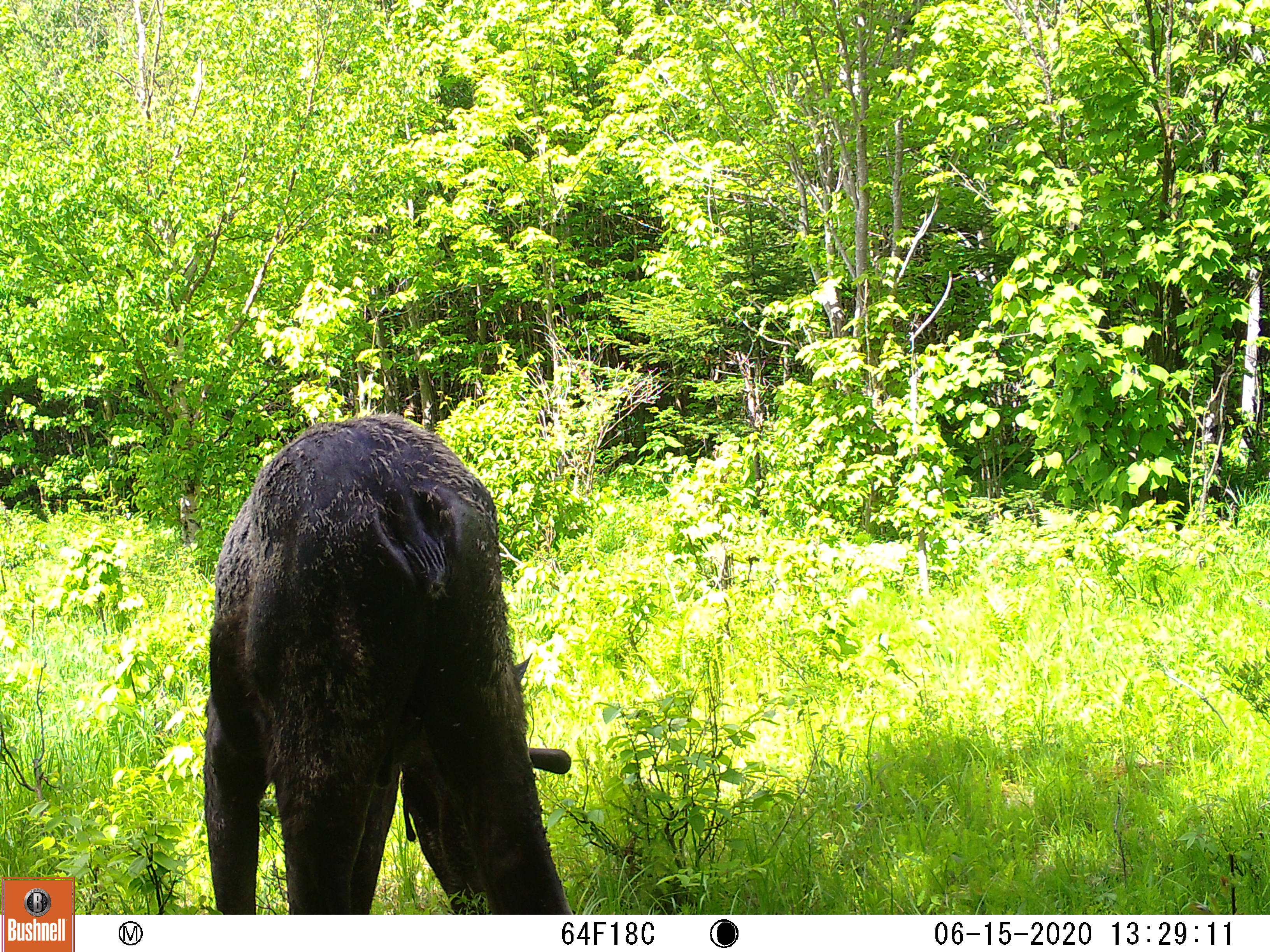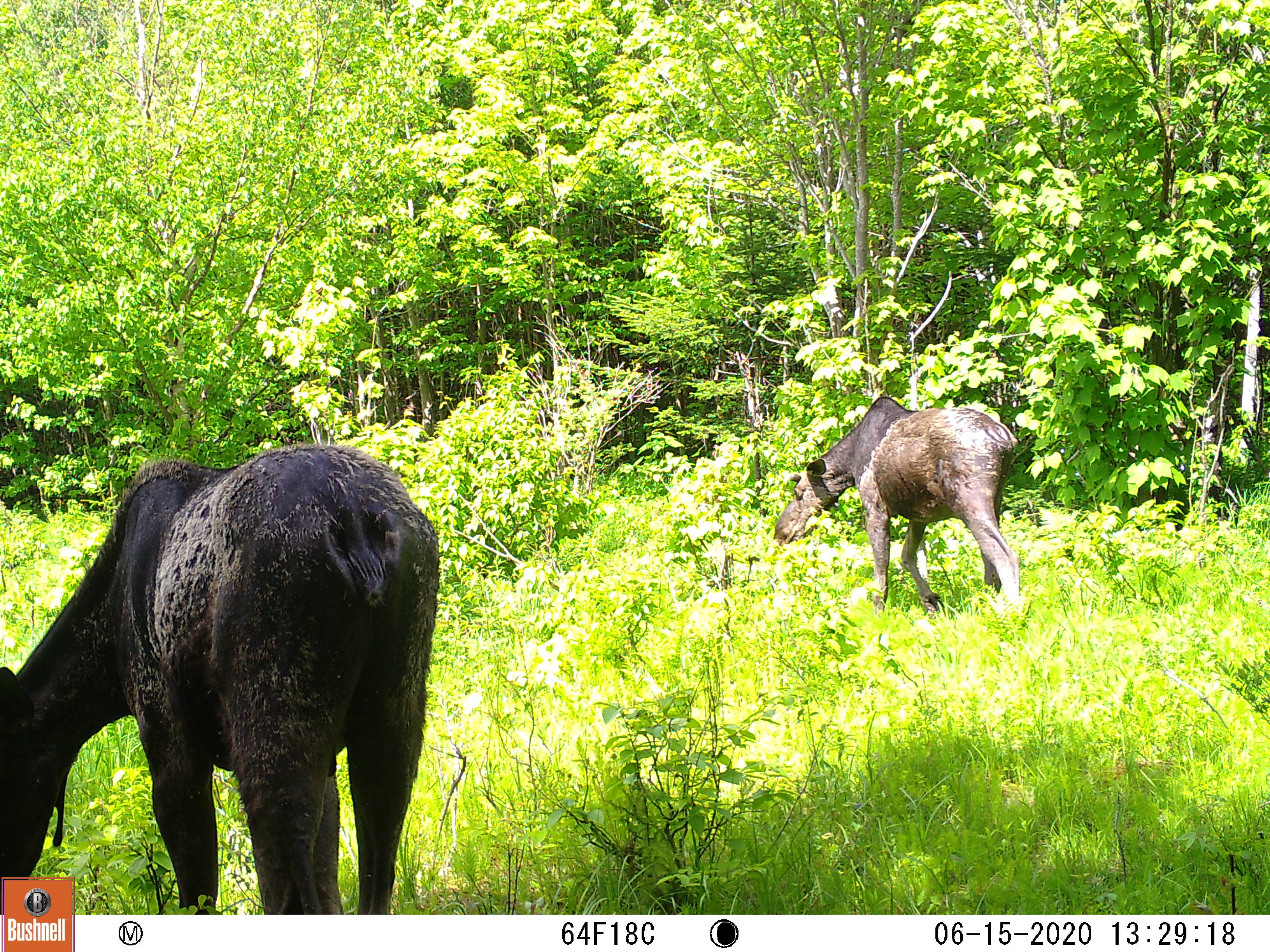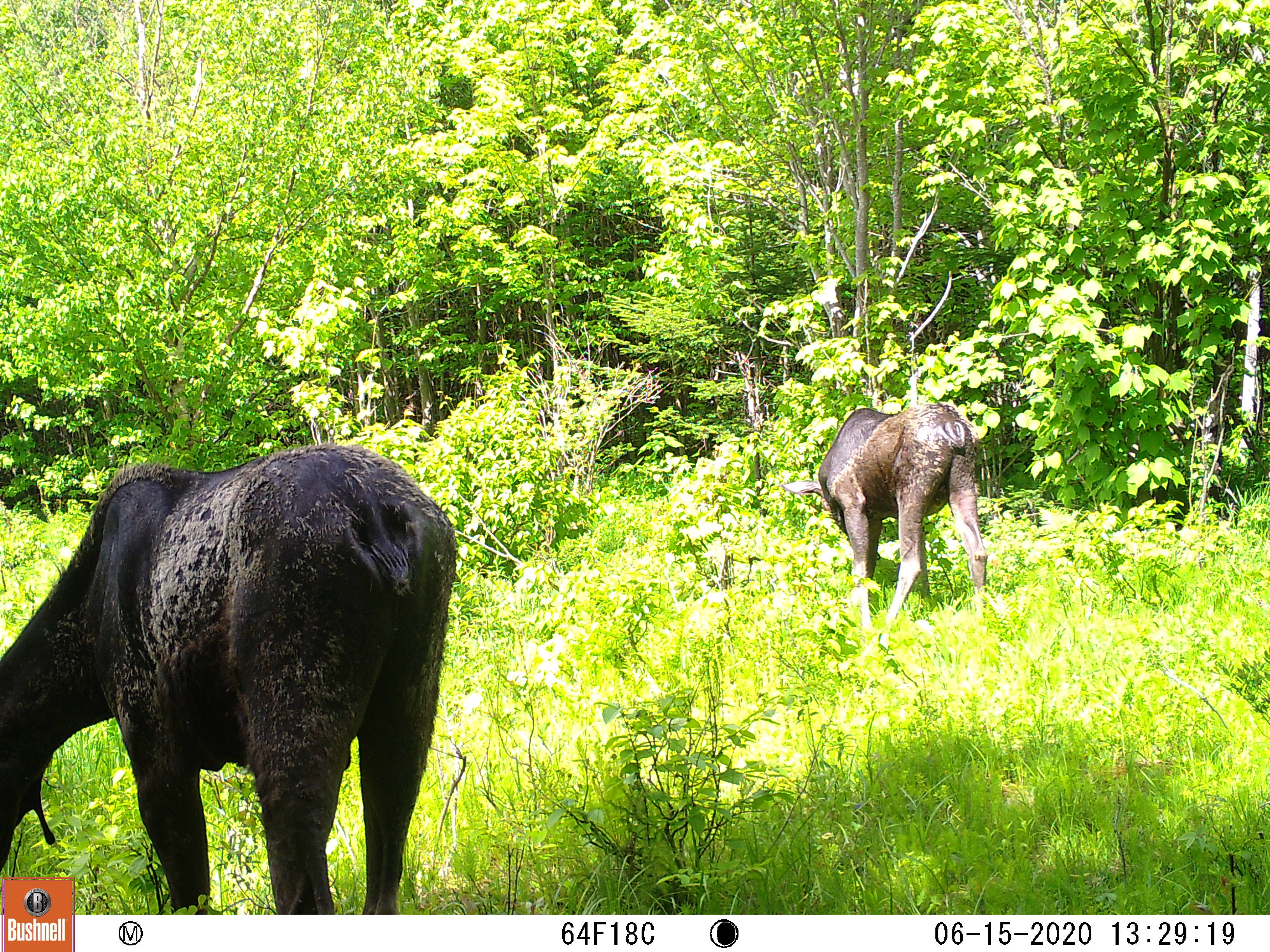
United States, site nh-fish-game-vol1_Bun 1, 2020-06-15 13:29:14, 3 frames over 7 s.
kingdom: Animalia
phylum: Chordata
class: Mammalia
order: Artiodactyla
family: Cervidae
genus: Alces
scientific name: Alces alces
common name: moose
Moose (Alces alces).